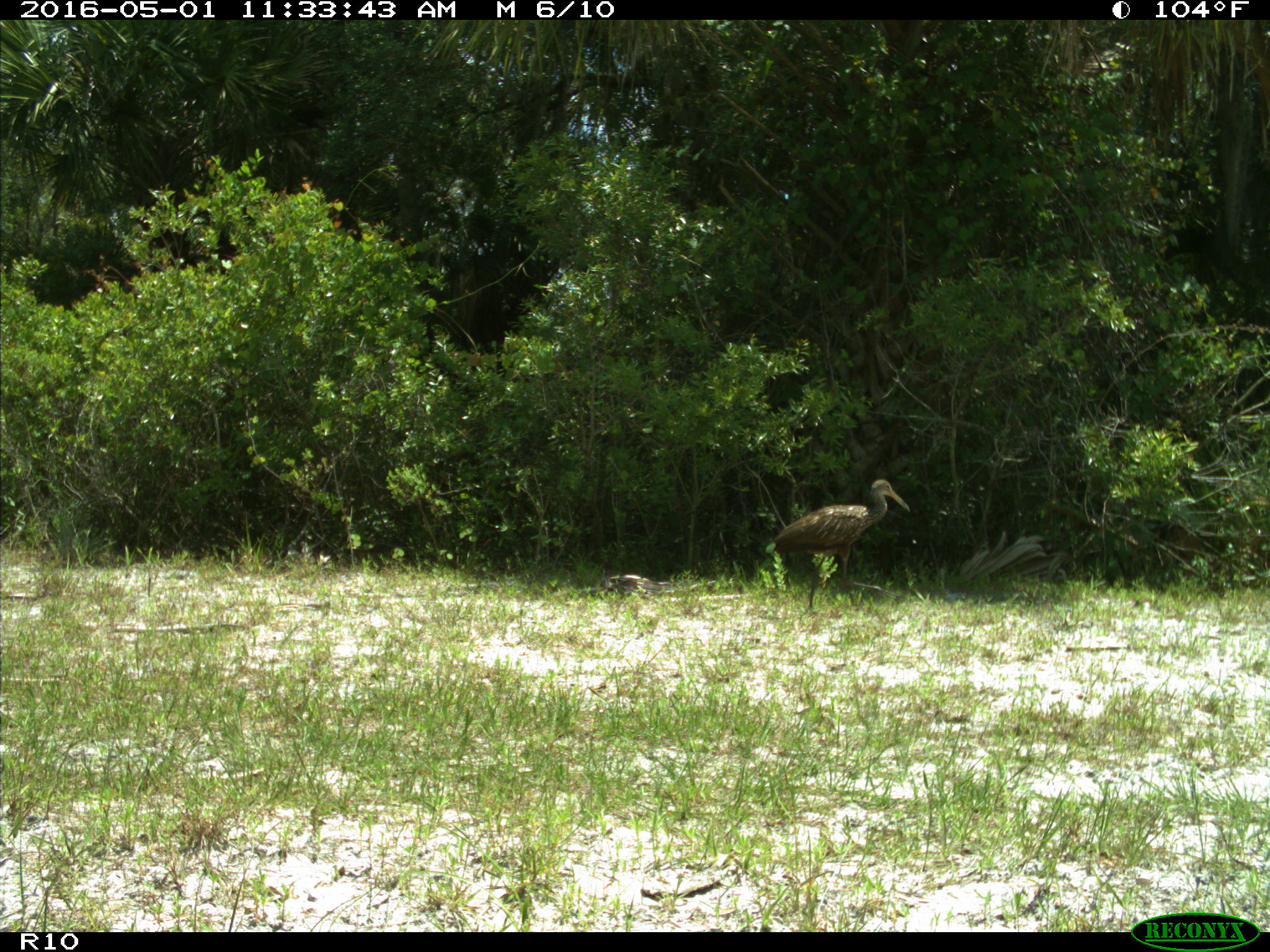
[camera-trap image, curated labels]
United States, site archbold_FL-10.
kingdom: Animalia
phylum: Chordata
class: Aves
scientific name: Aves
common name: birds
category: unidentified bird